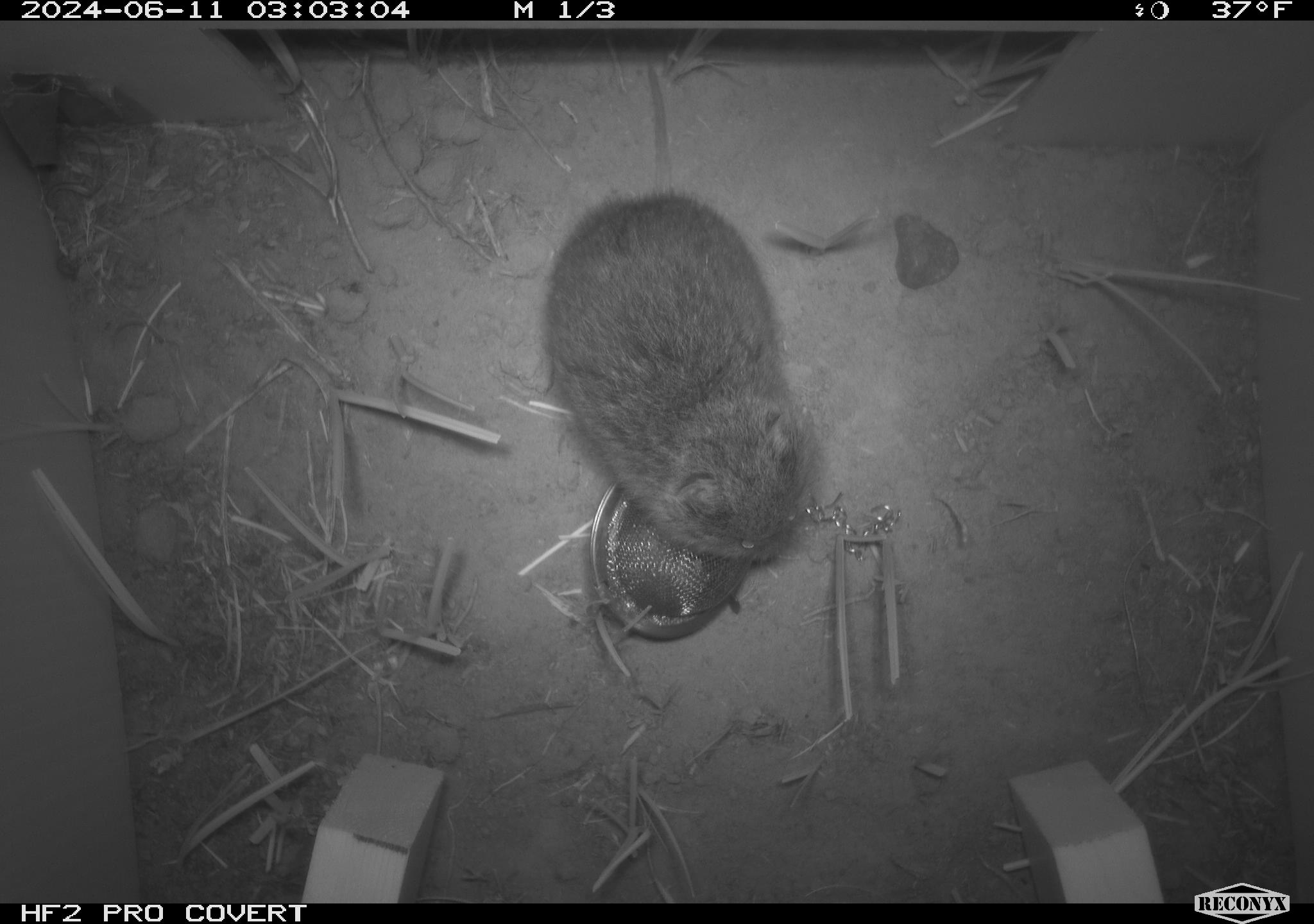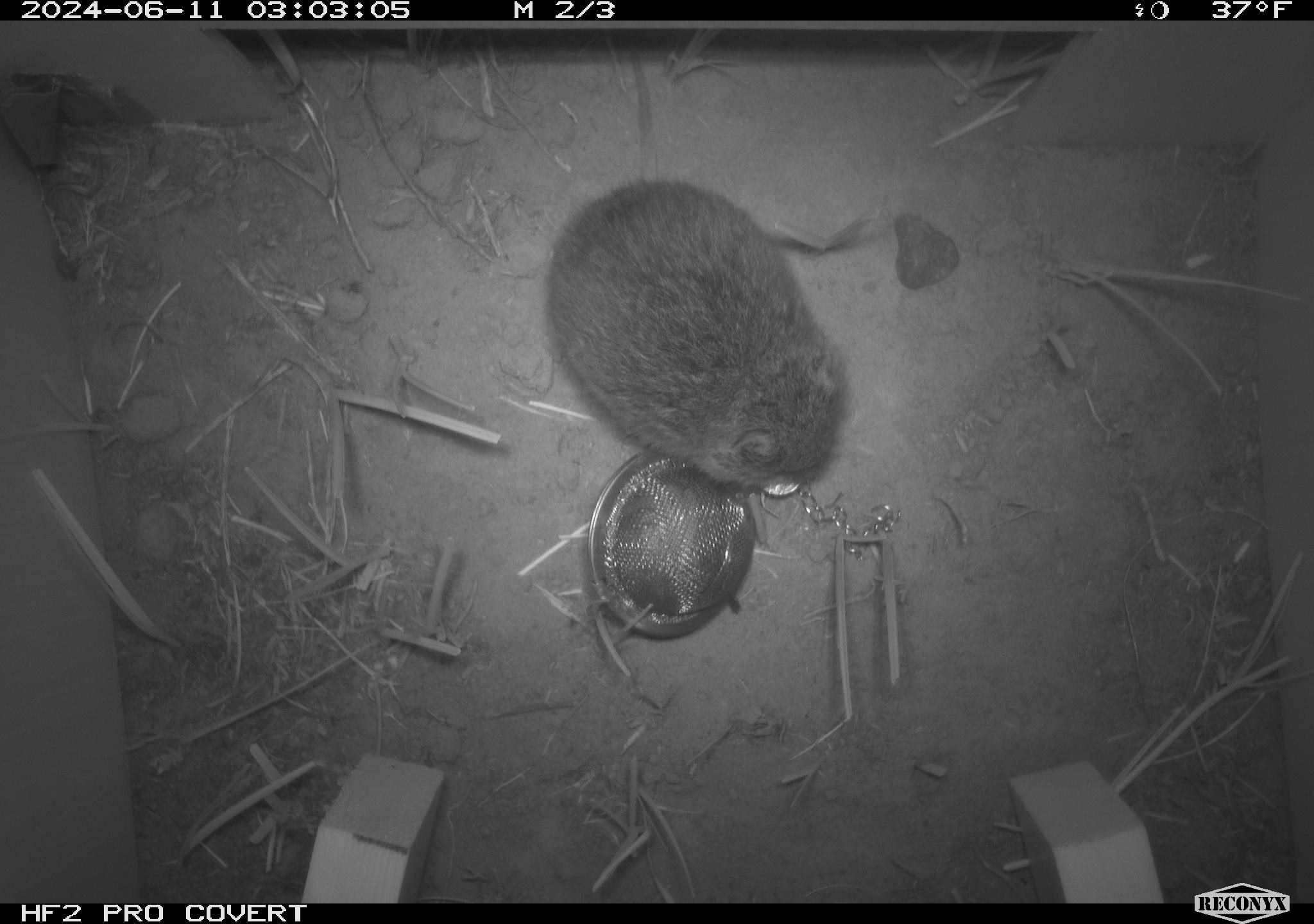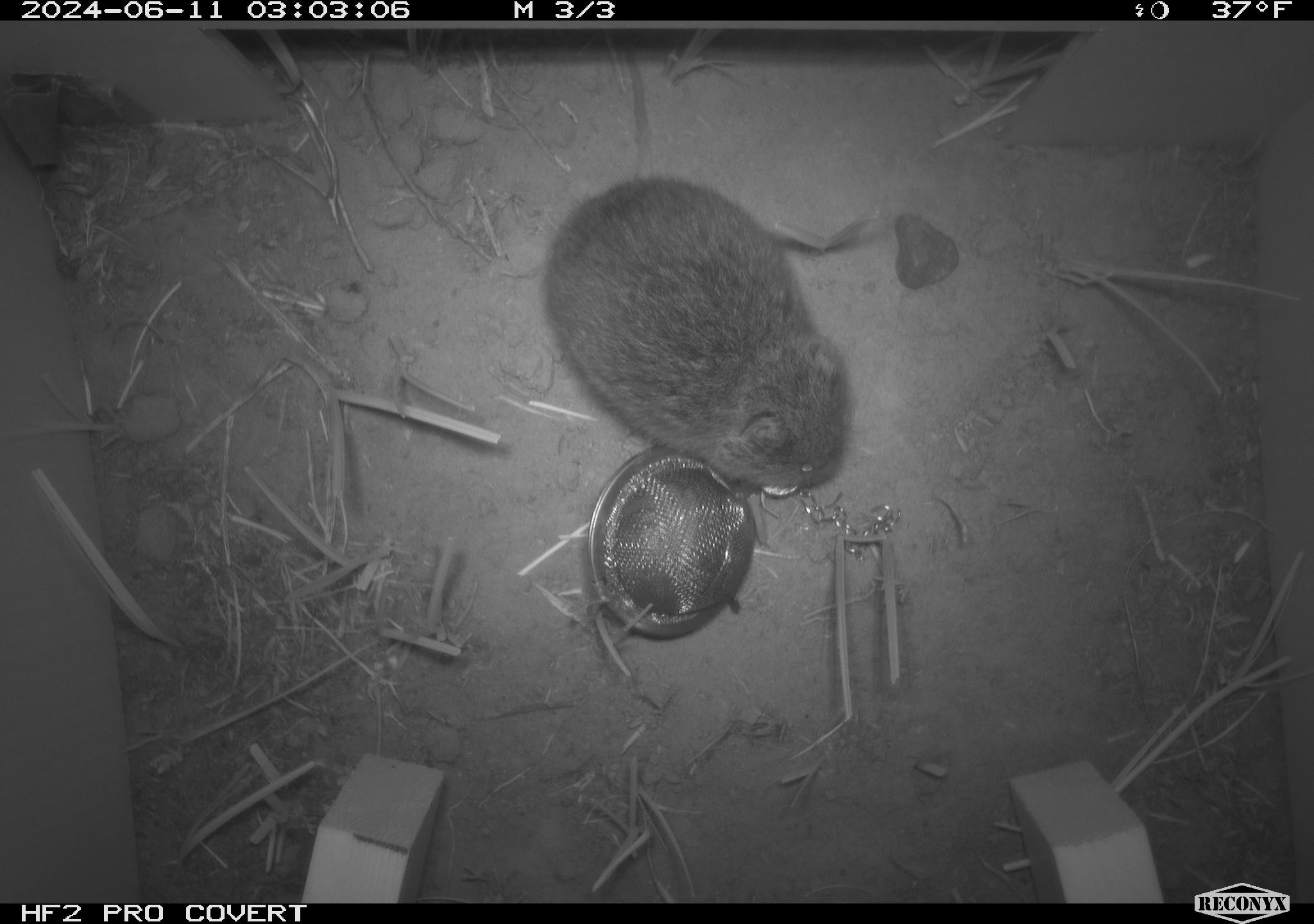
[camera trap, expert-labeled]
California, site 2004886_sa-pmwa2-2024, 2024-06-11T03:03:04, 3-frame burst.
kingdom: Animalia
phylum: Chordata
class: Mammalia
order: Rodentia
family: Cricetidae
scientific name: Arvicolinae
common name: voles, lemmings, and muskrats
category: arvicolinae subfamily